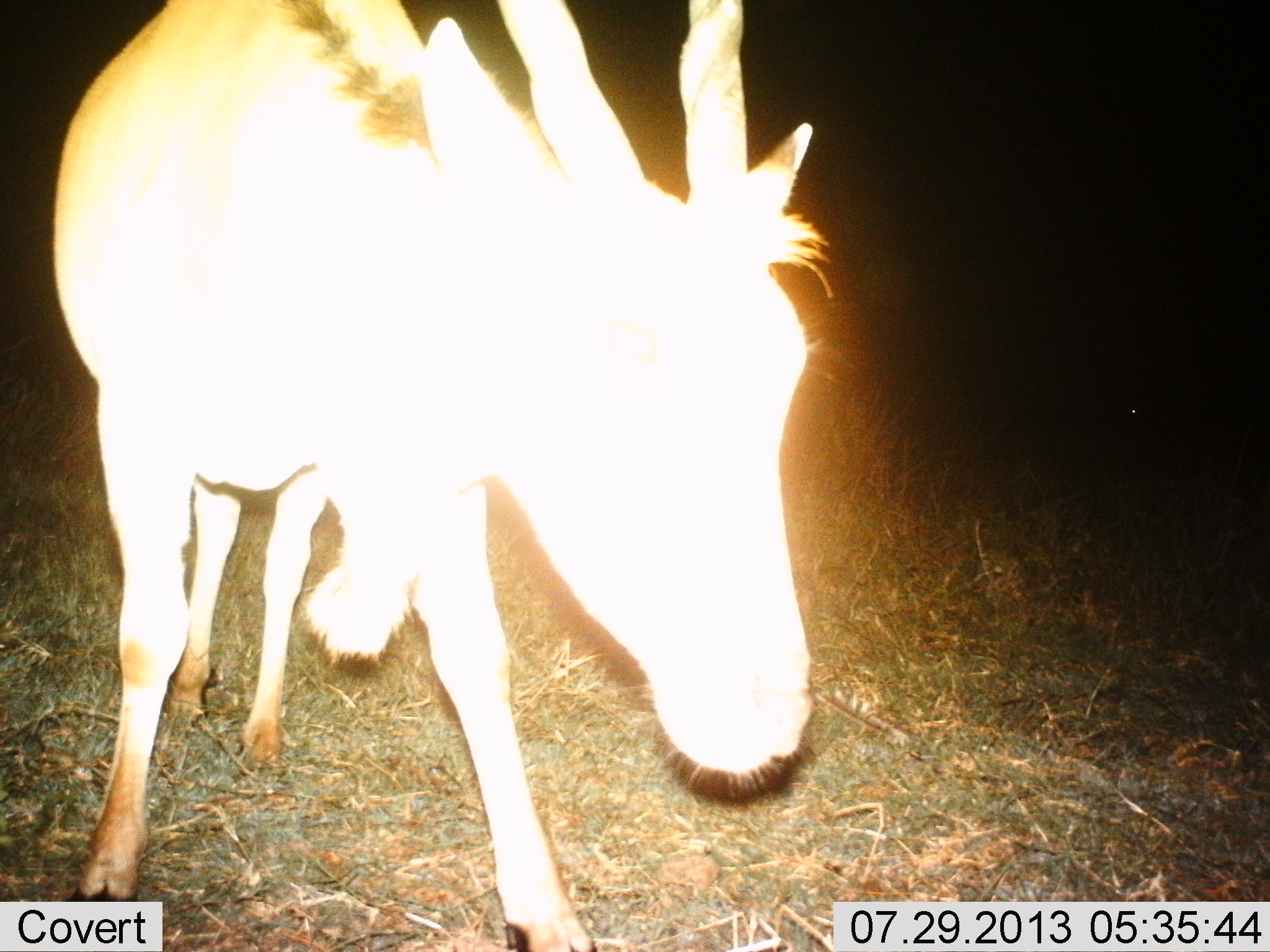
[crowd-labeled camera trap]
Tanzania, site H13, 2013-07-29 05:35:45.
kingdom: Animalia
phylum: Chordata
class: Mammalia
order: Artiodactyla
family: Bovidae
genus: Tragelaphus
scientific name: Tragelaphus oryx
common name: eland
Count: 1.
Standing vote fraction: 100%.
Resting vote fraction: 0%.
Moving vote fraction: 0%.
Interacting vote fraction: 0%.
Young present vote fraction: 0%.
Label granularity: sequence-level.